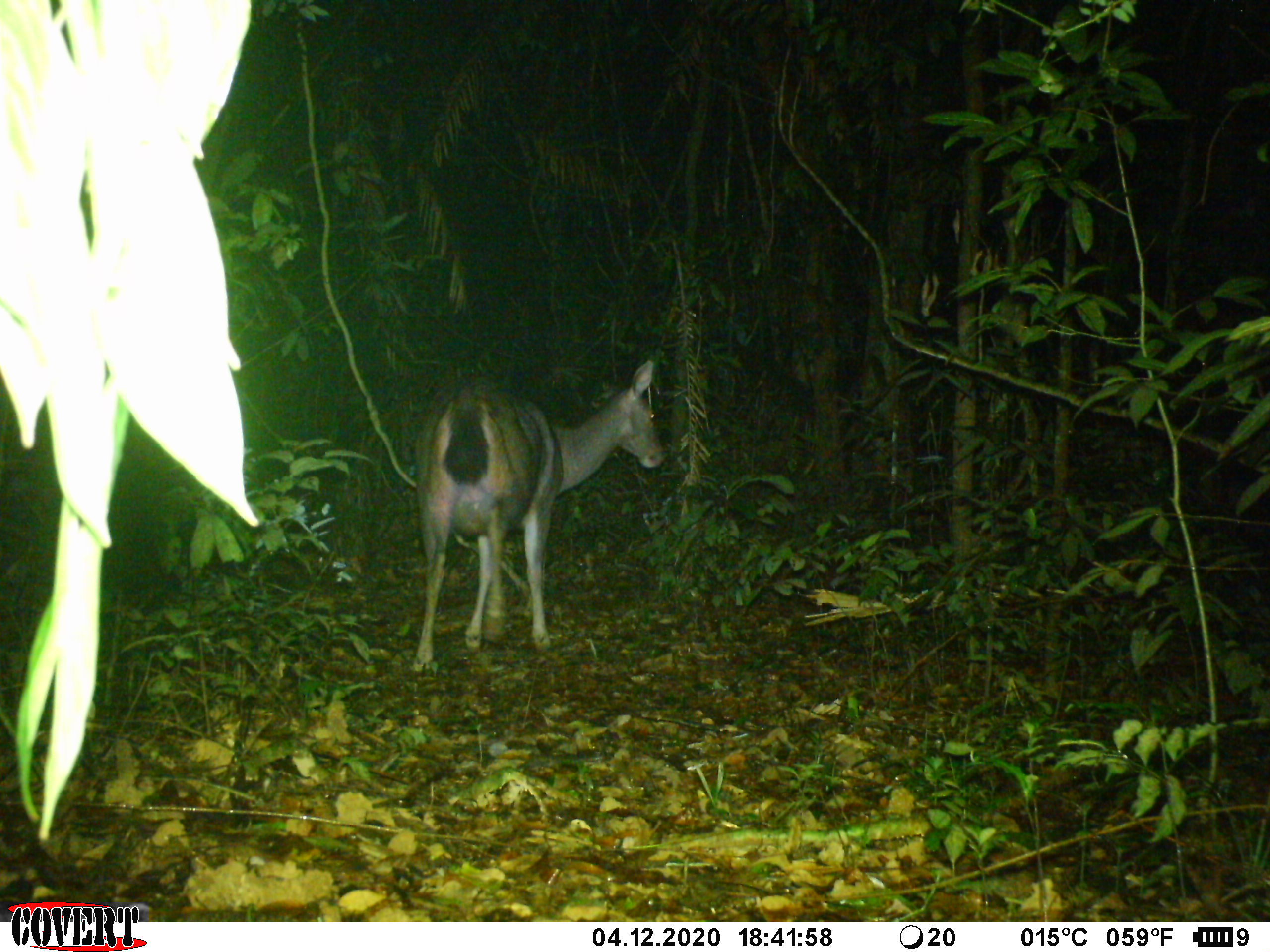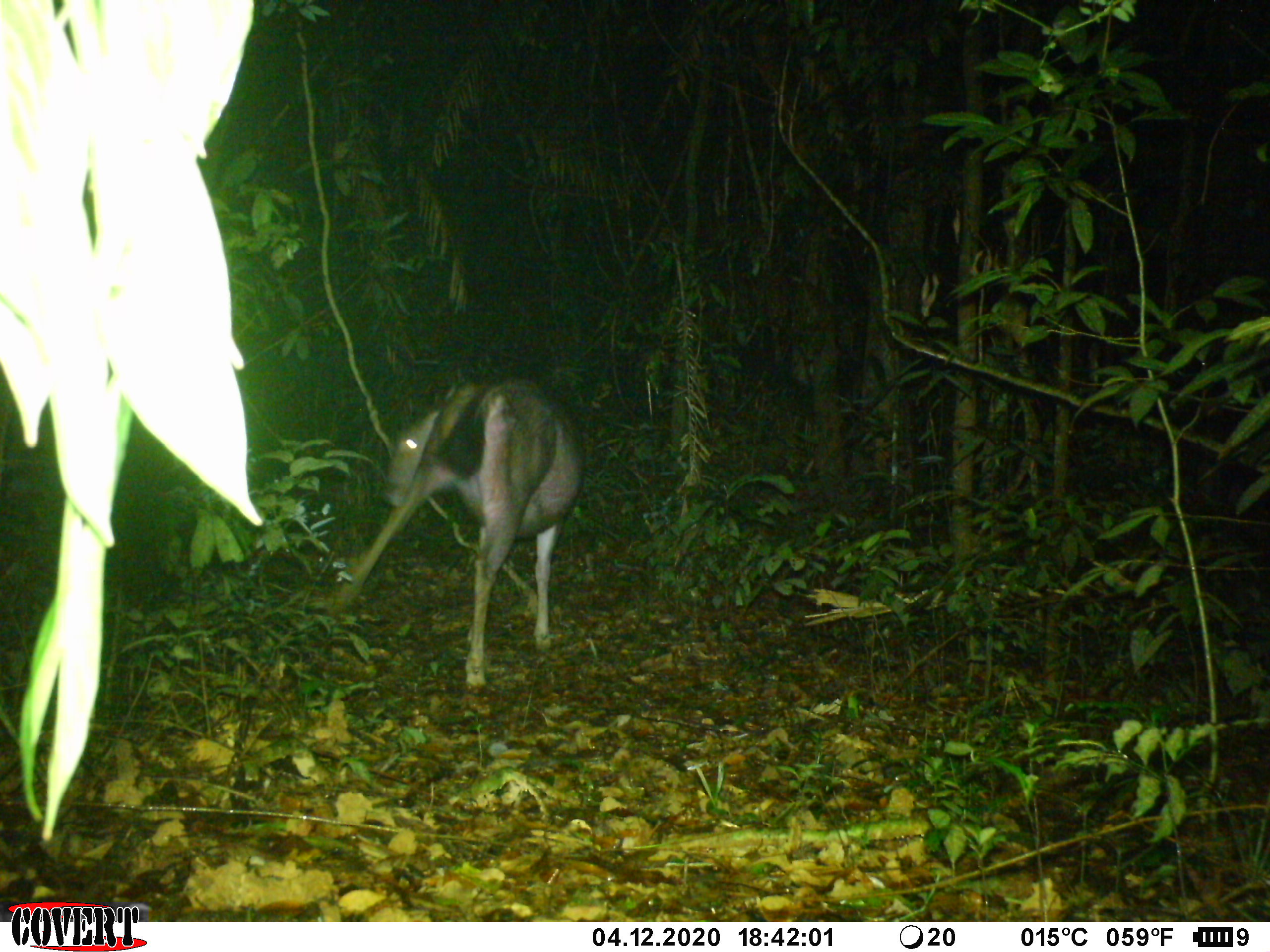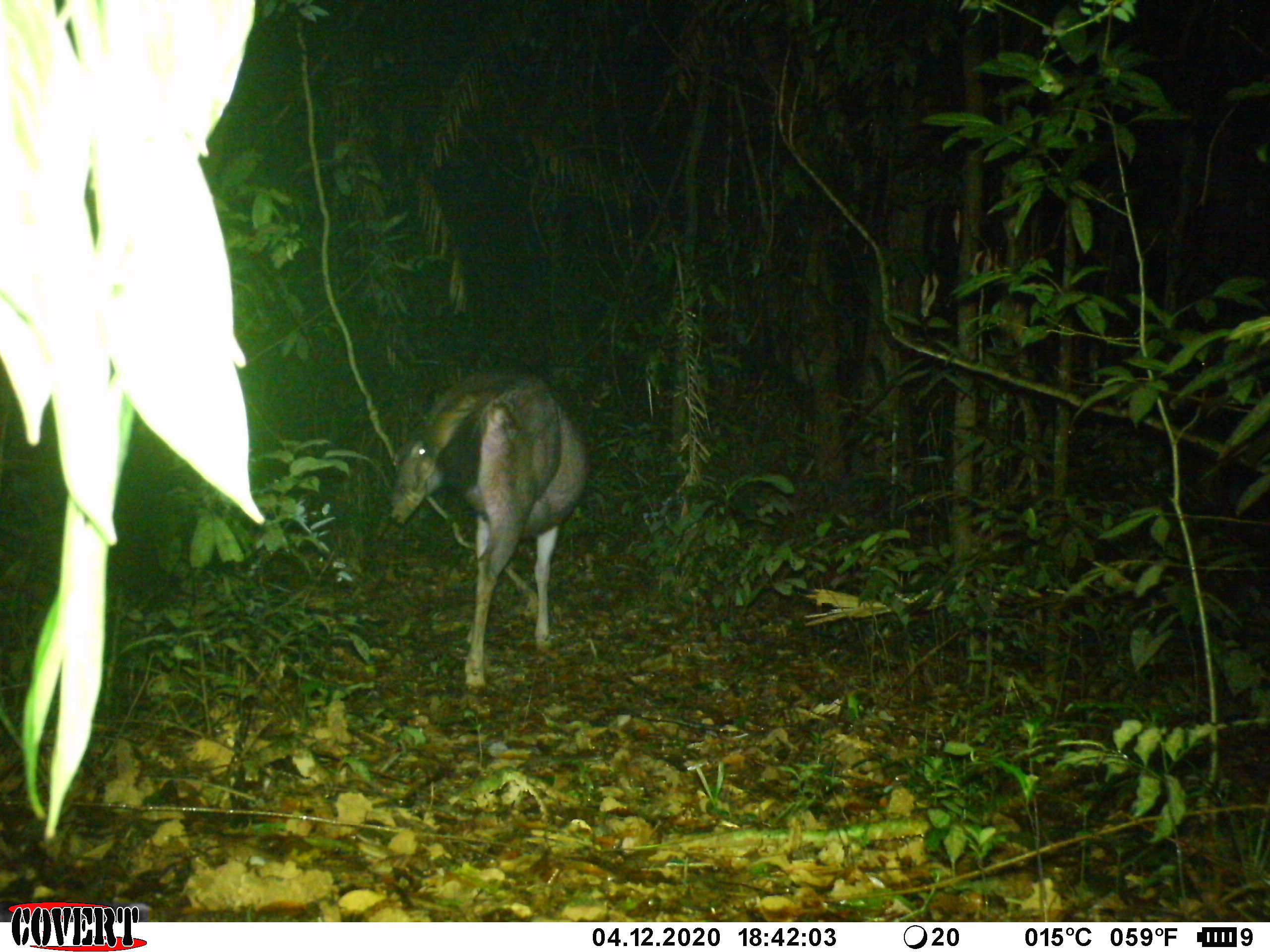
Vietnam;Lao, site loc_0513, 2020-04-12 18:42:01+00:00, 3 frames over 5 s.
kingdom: Animalia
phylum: Chordata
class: Mammalia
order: Artiodactyla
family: Cervidae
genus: Rusa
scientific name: Rusa unicolor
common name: sambar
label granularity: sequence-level